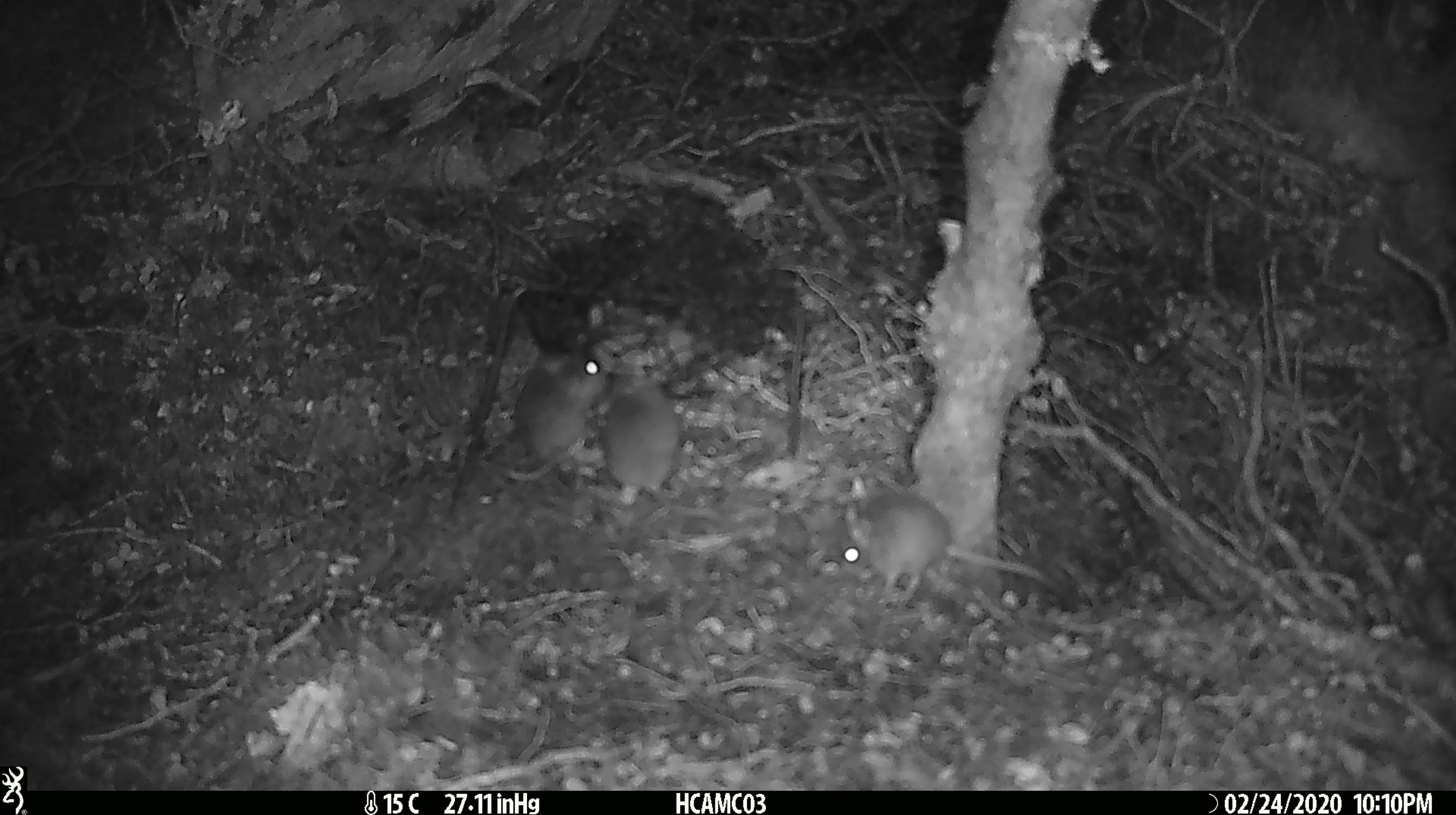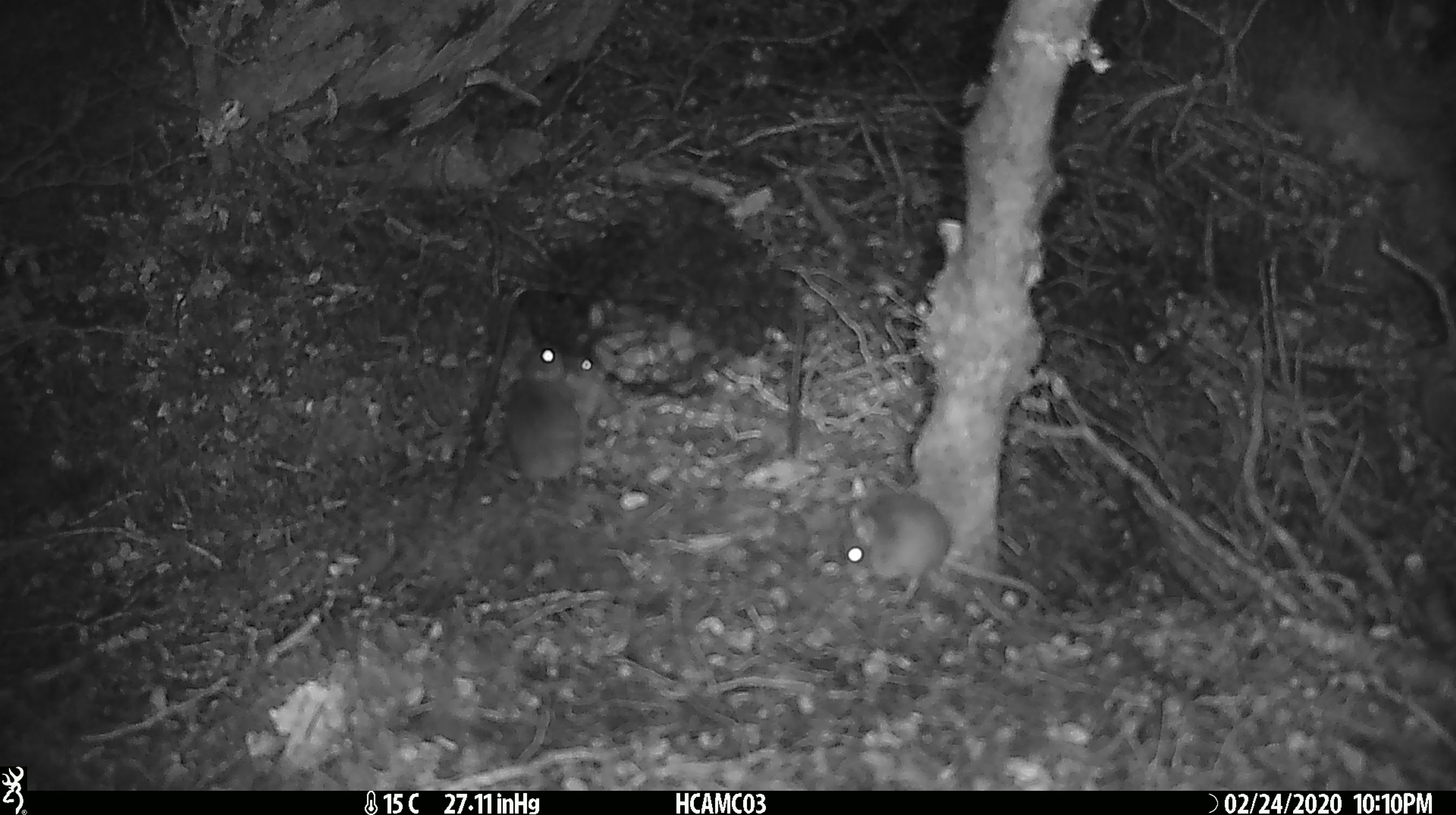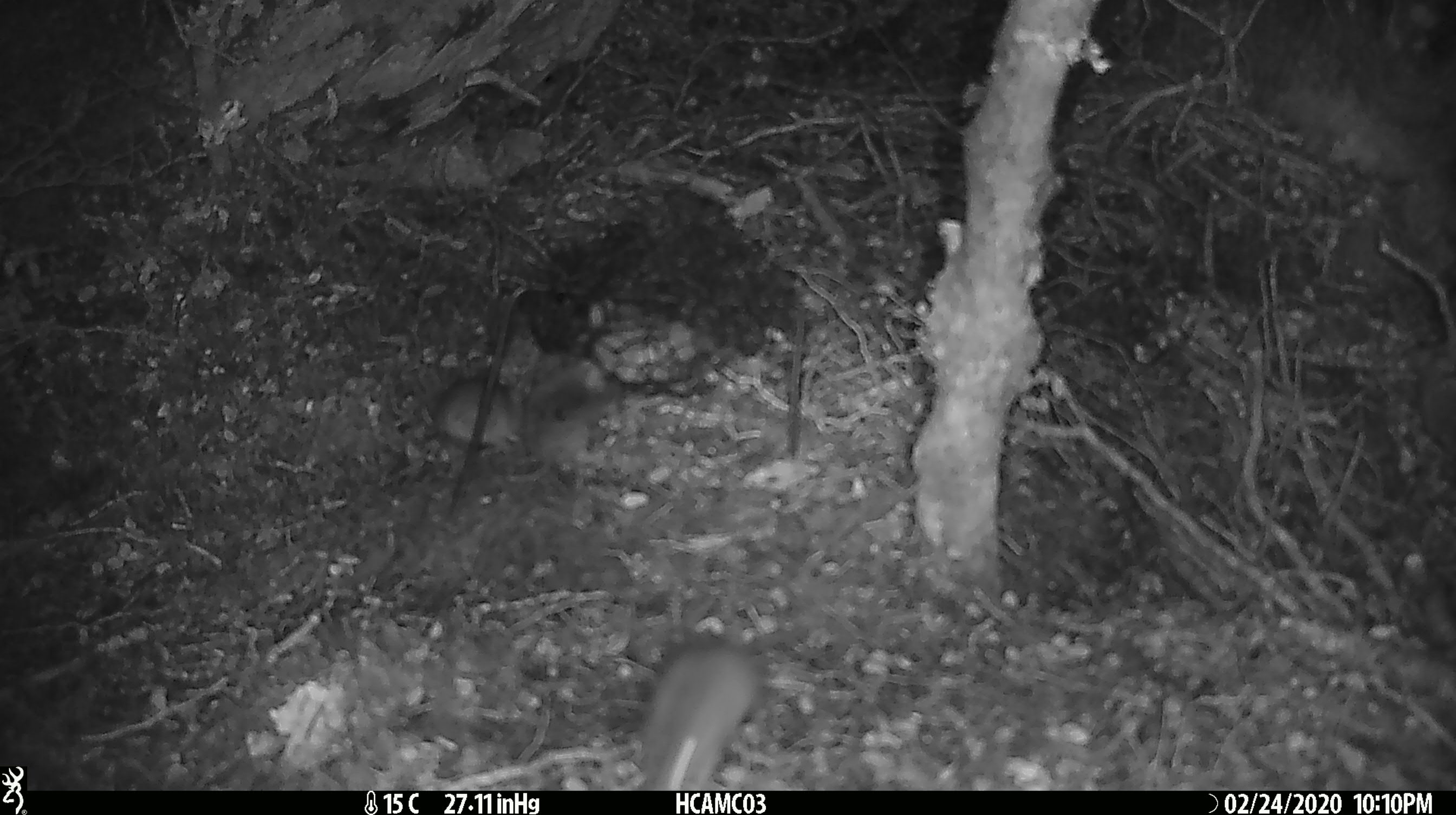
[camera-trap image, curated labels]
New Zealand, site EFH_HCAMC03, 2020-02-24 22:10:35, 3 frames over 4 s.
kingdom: Animalia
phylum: Chordata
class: Mammalia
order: Rodentia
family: Muridae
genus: Mus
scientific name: Mus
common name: mouse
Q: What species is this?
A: Mouse (Mus).